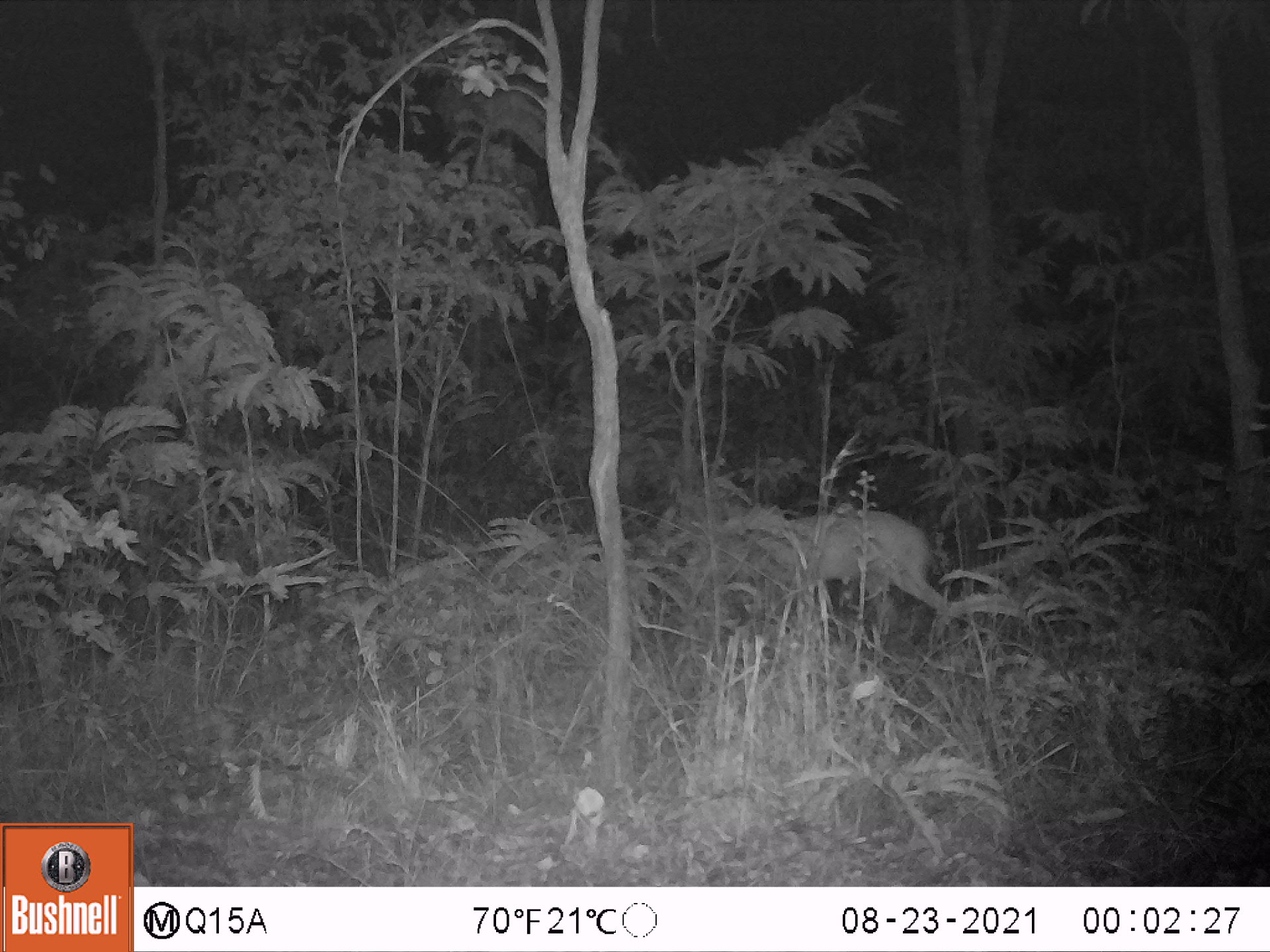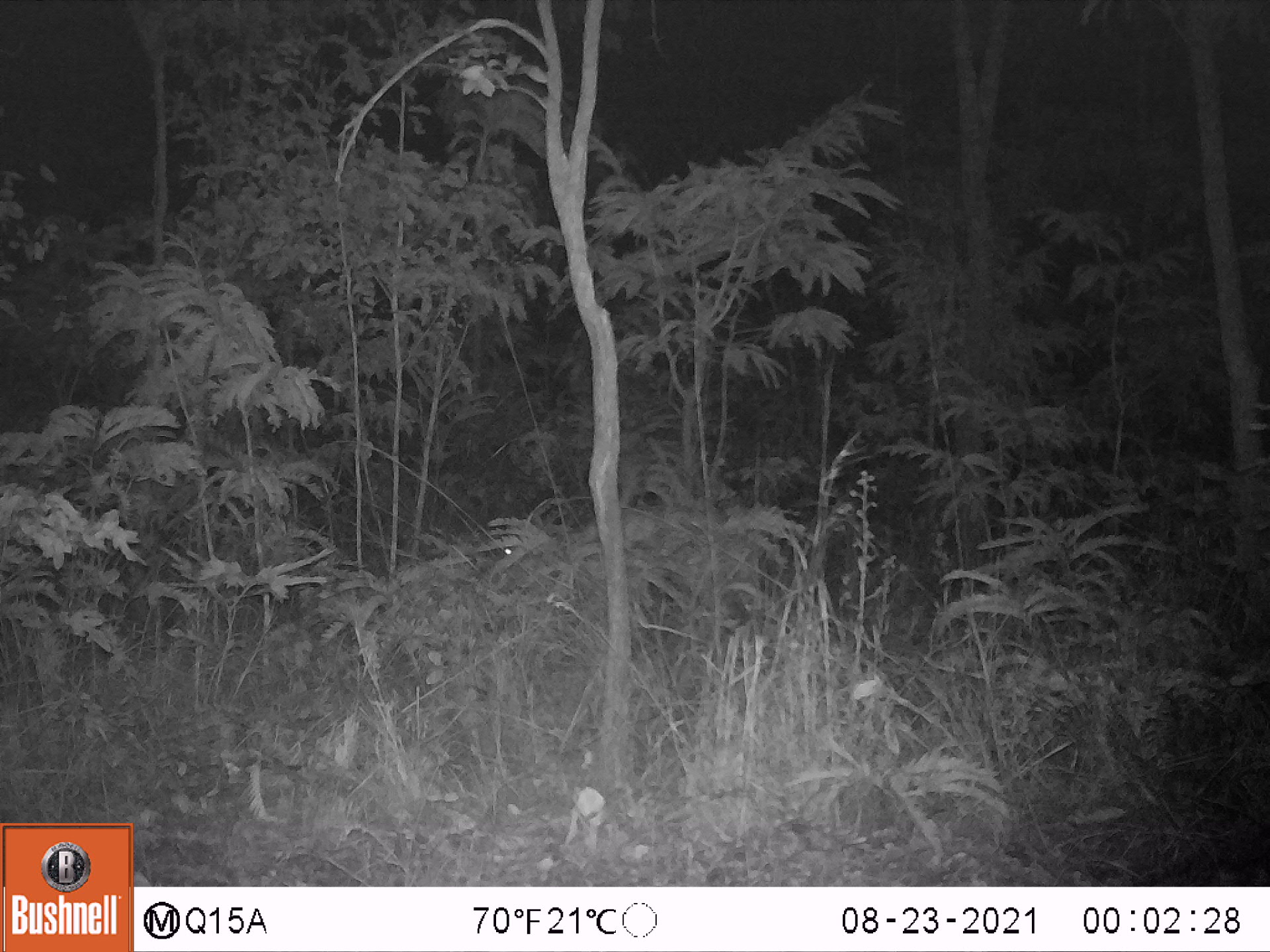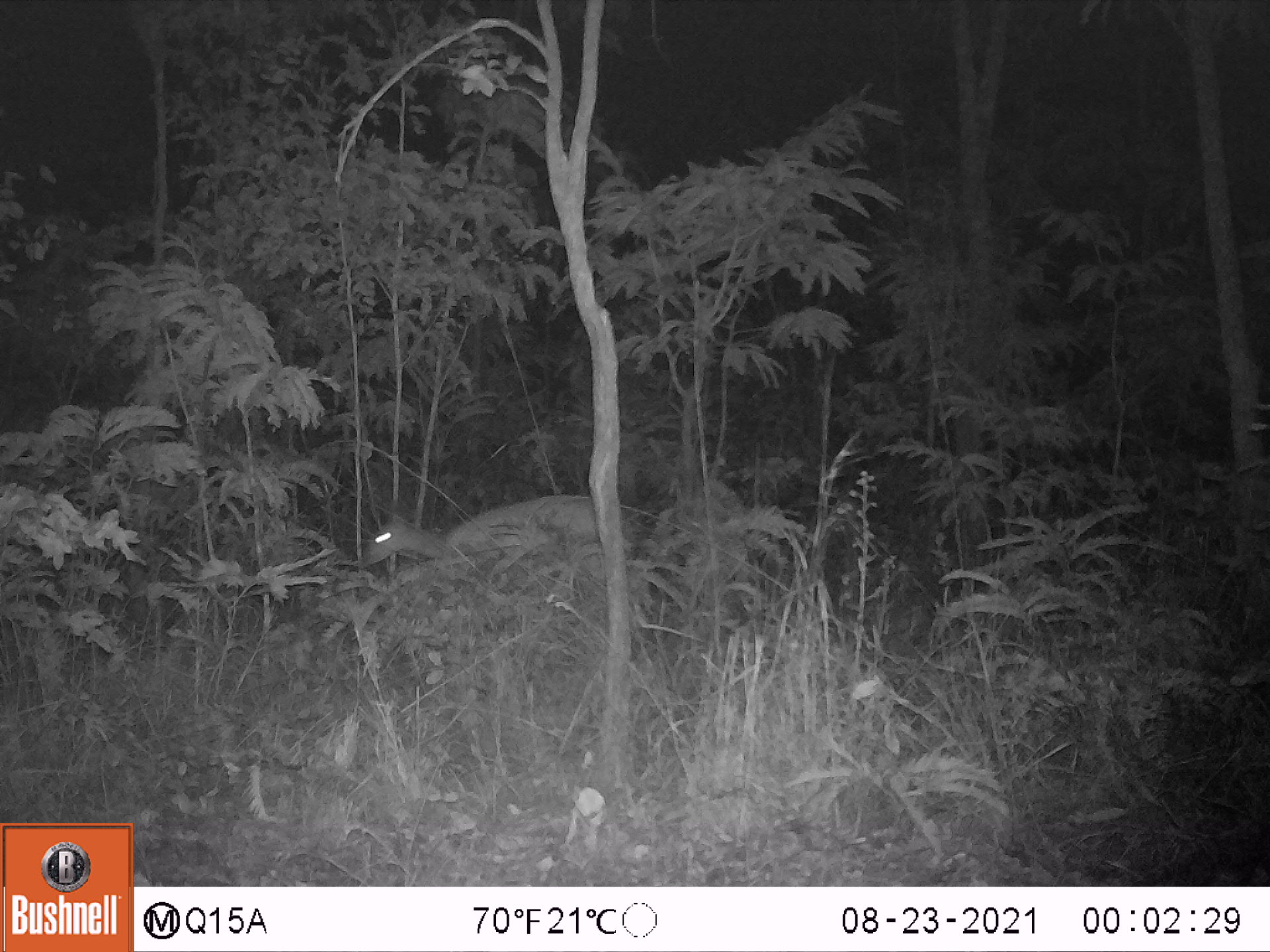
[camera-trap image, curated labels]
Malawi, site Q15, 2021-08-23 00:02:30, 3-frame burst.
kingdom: Animalia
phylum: Chordata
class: Mammalia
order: Artiodactyla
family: Bovidae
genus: Tragelaphus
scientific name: Tragelaphus sylvaticus sylvaticus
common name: cape bushbuck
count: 1